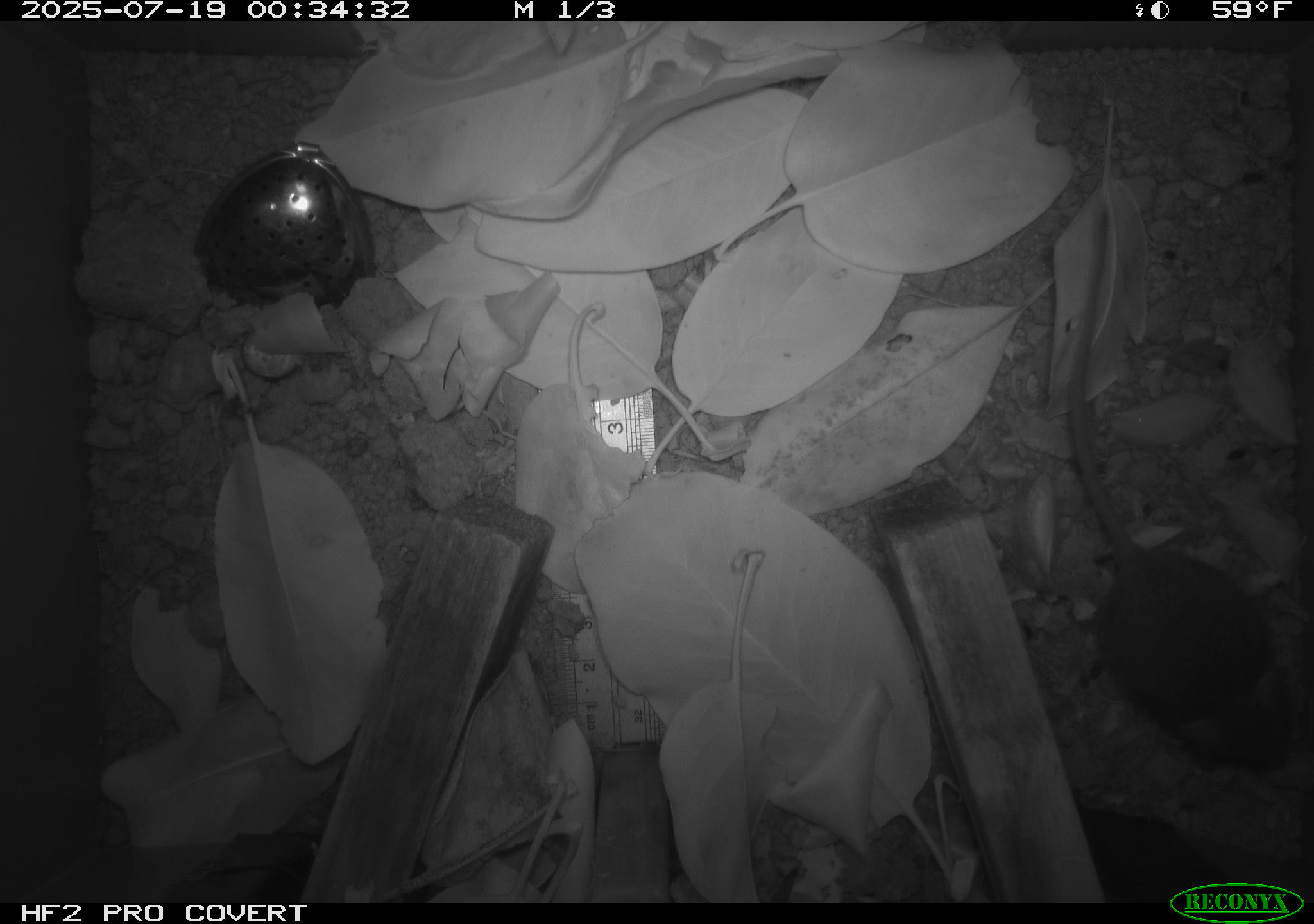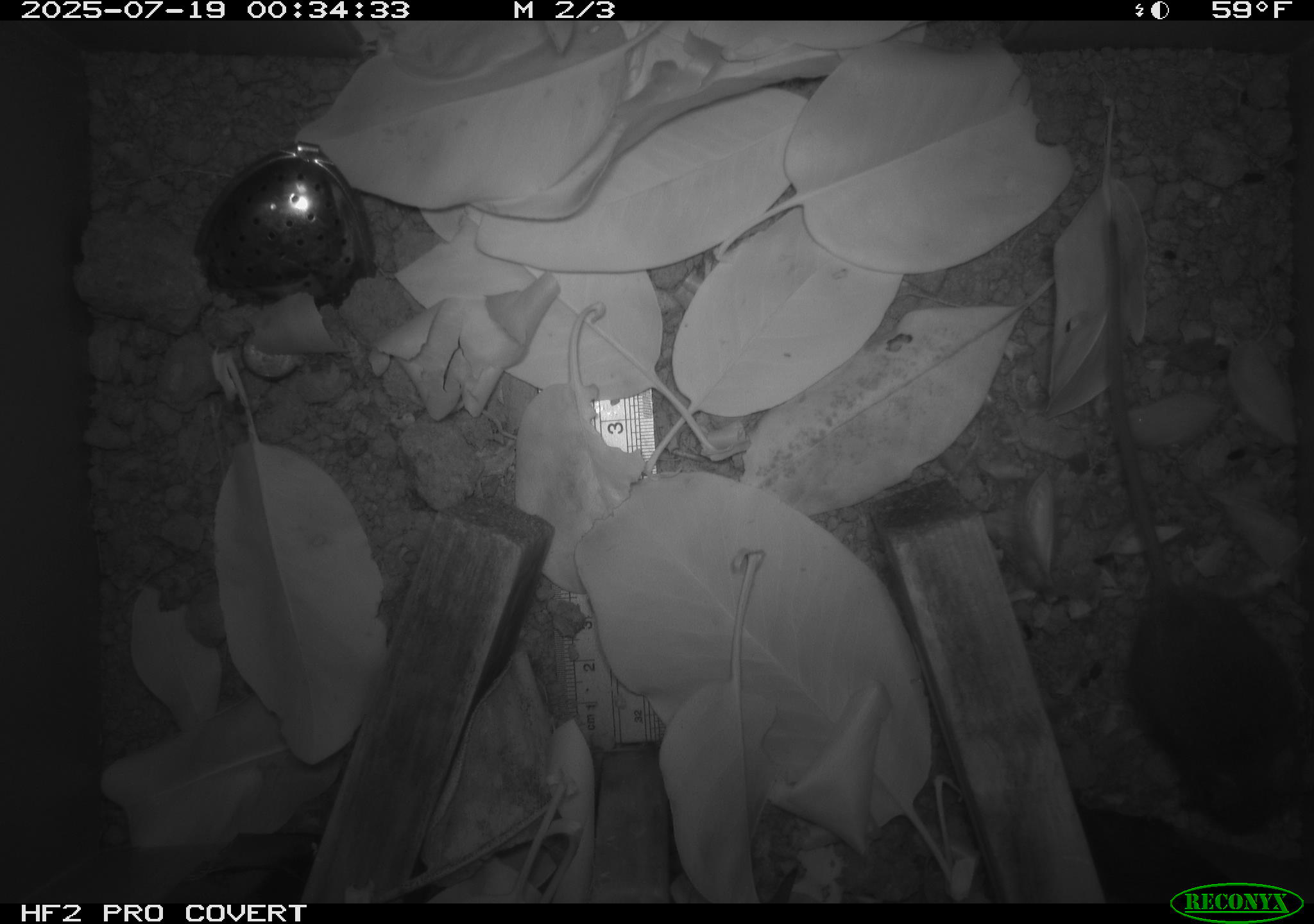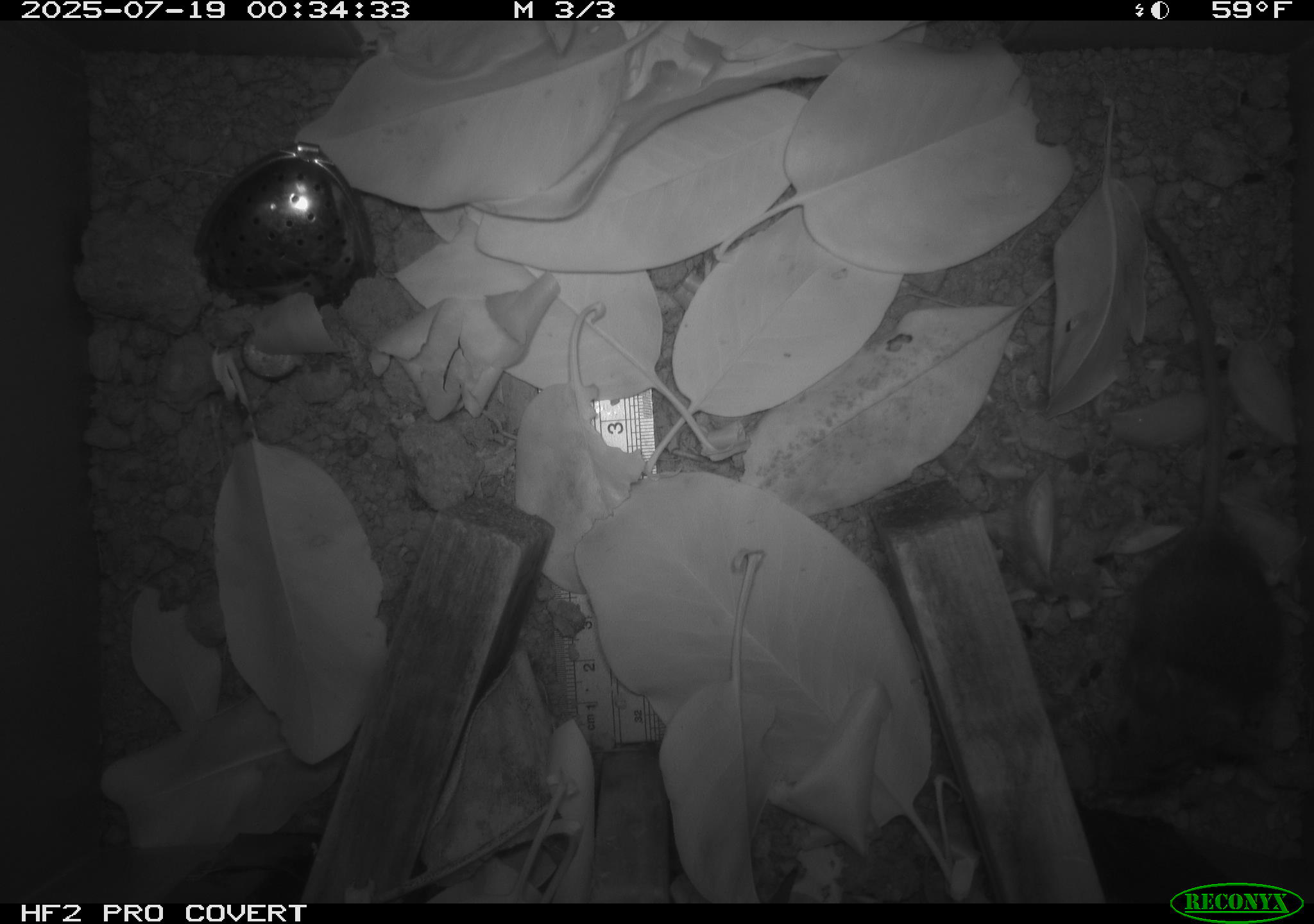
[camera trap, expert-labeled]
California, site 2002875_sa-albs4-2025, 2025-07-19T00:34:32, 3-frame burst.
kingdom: Animalia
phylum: Chordata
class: Mammalia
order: Rodentia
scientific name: Rodentia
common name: mouse species